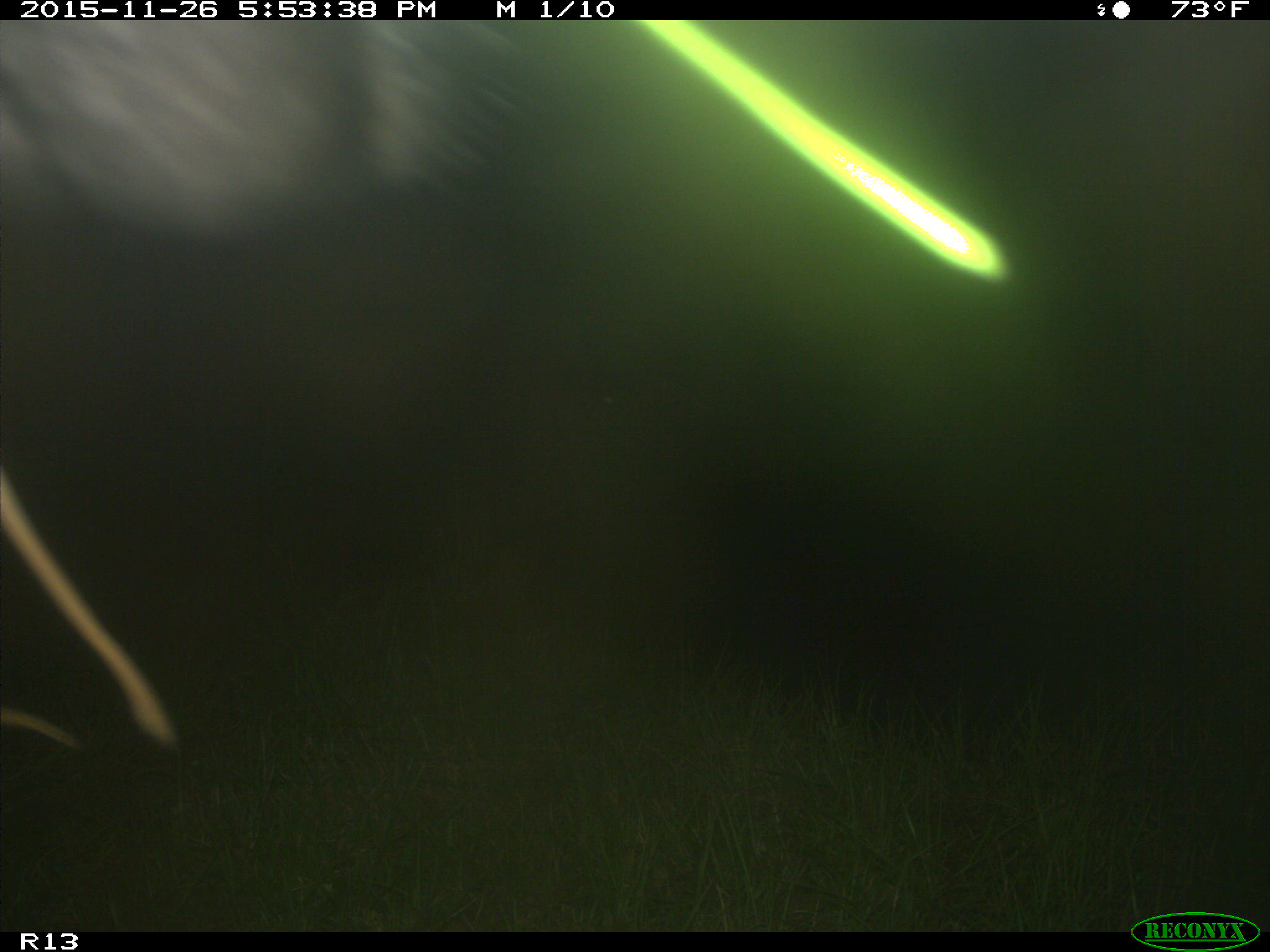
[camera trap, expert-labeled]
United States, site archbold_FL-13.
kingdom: Animalia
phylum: Chordata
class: Mammalia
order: Artiodactyla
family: Bovidae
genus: Bos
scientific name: Bos taurus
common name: domestic cow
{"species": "Bos taurus (domestic cow)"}